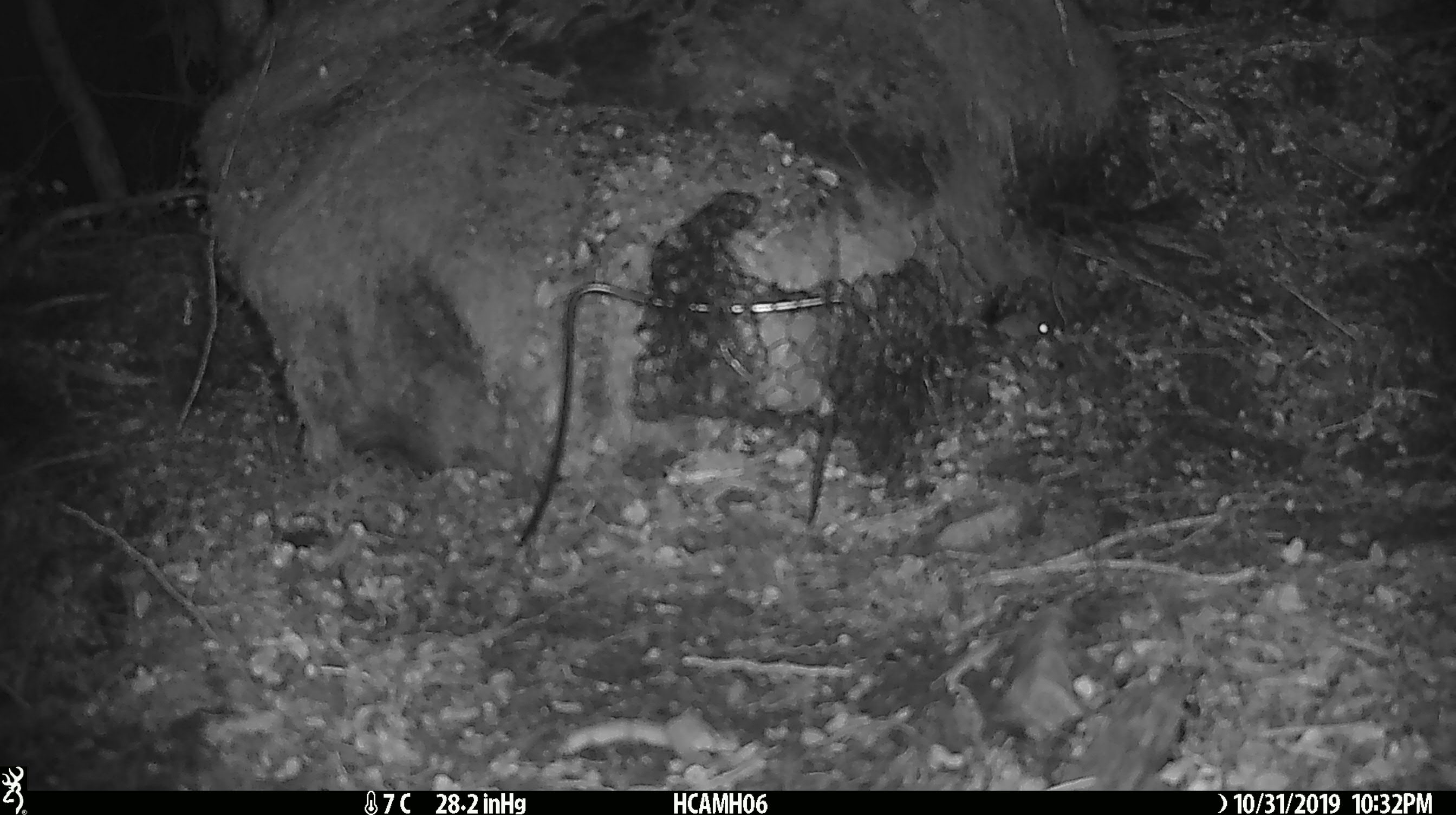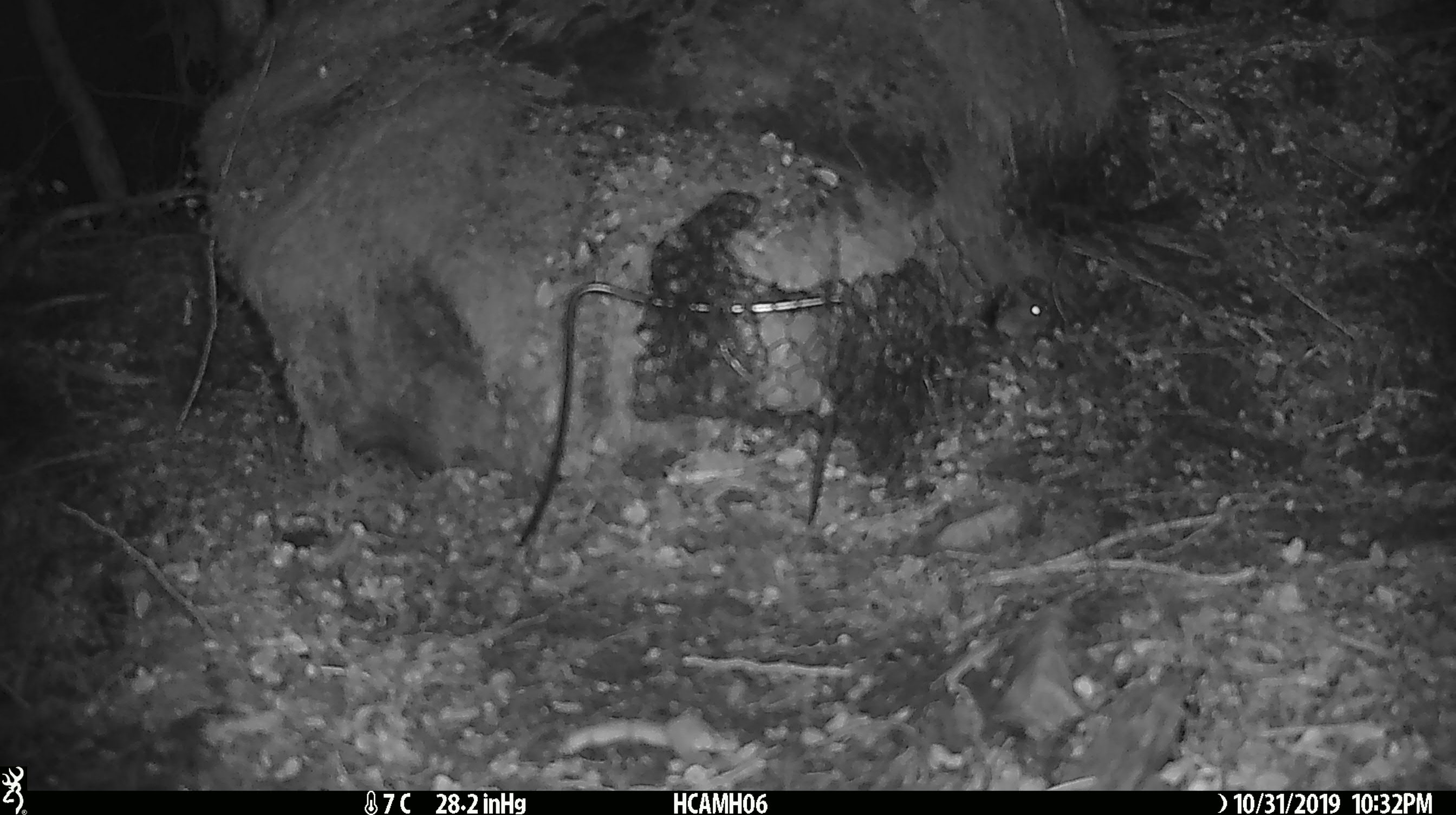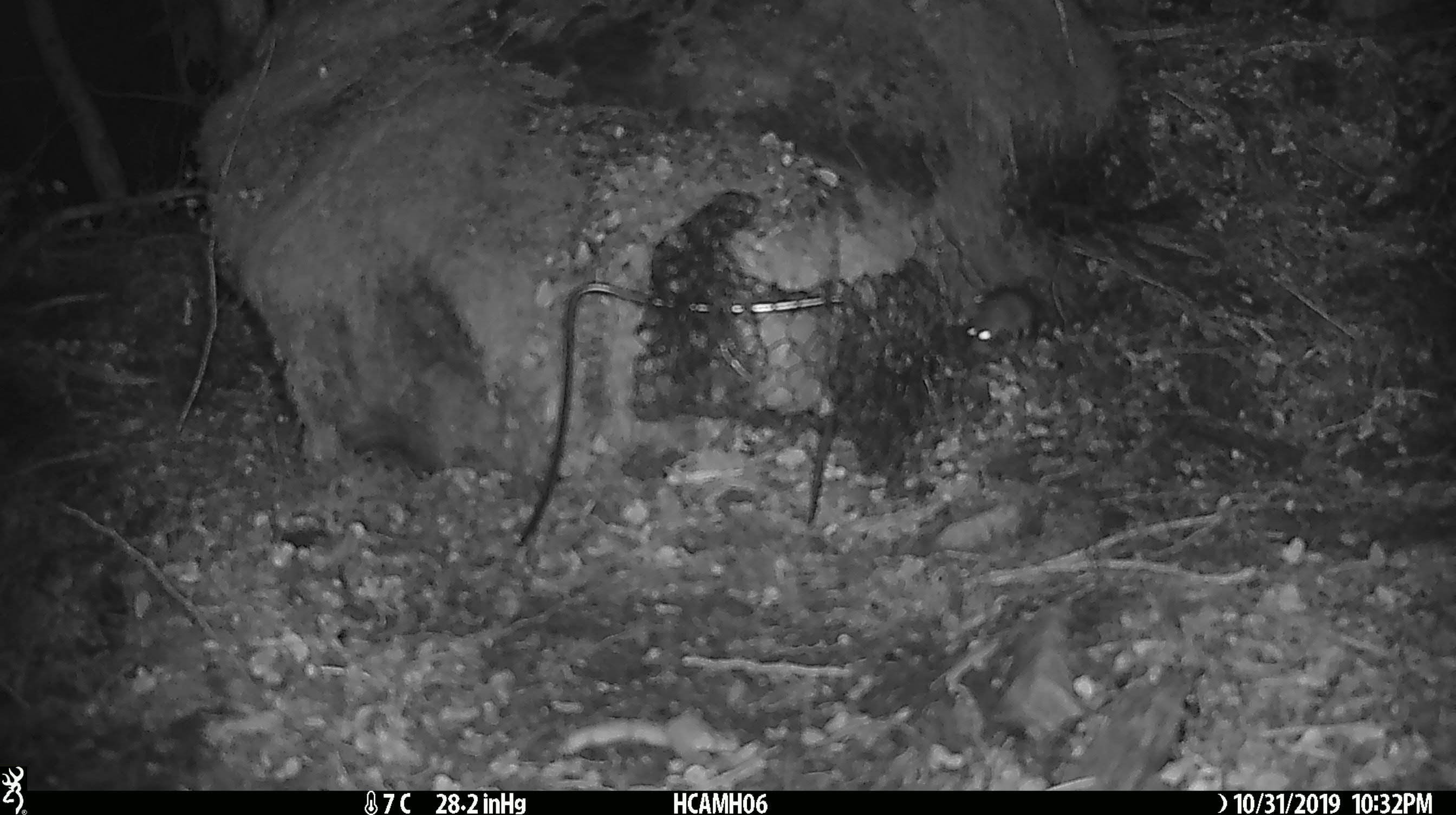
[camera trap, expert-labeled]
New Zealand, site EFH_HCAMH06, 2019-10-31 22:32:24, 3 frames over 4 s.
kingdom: Animalia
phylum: Chordata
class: Mammalia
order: Rodentia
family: Muridae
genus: Mus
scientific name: Mus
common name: mouse